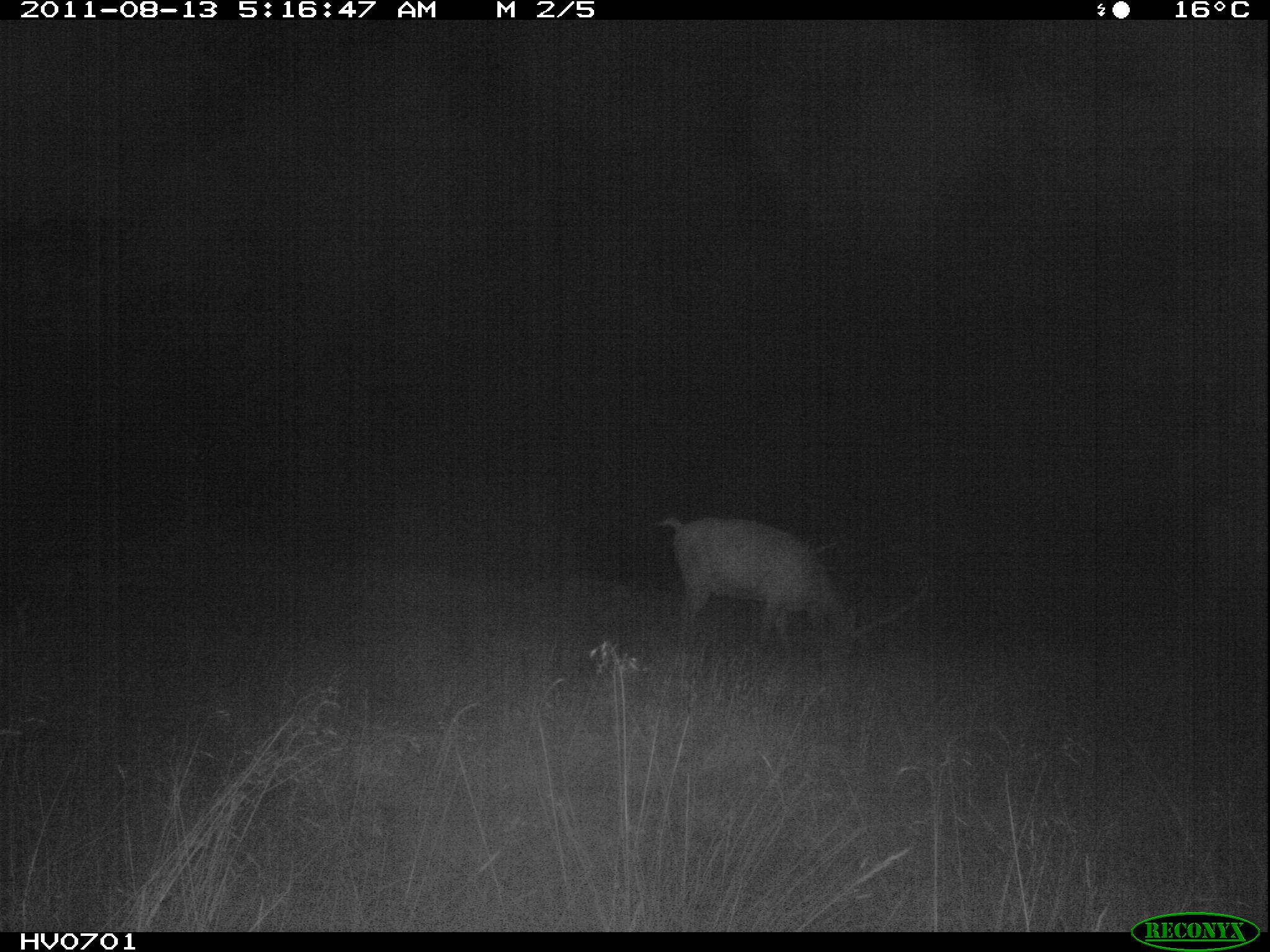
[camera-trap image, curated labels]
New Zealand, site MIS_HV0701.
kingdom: Animalia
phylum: Chordata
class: Mammalia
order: Artiodactyla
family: Cervidae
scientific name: Cervidae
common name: deer